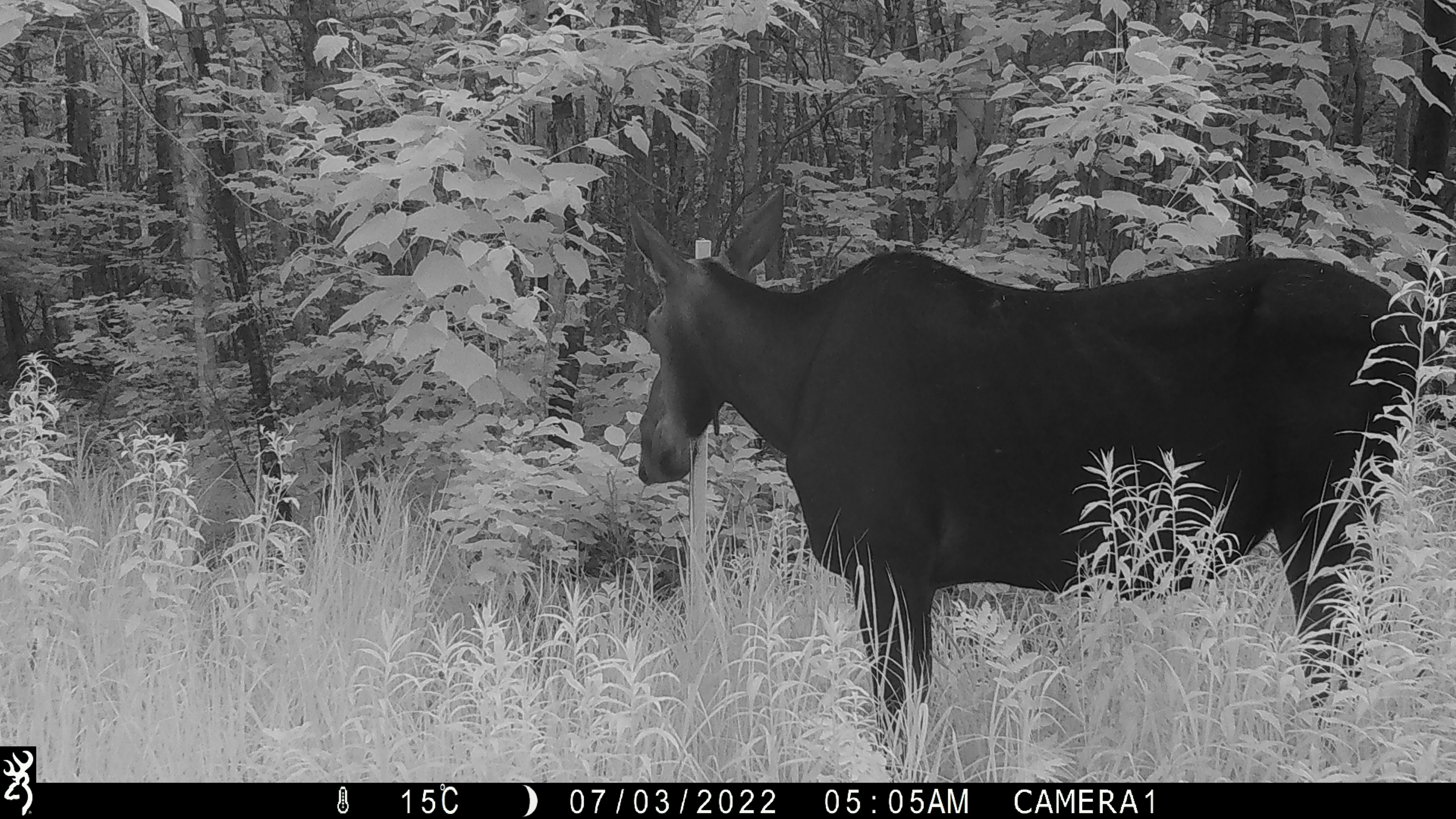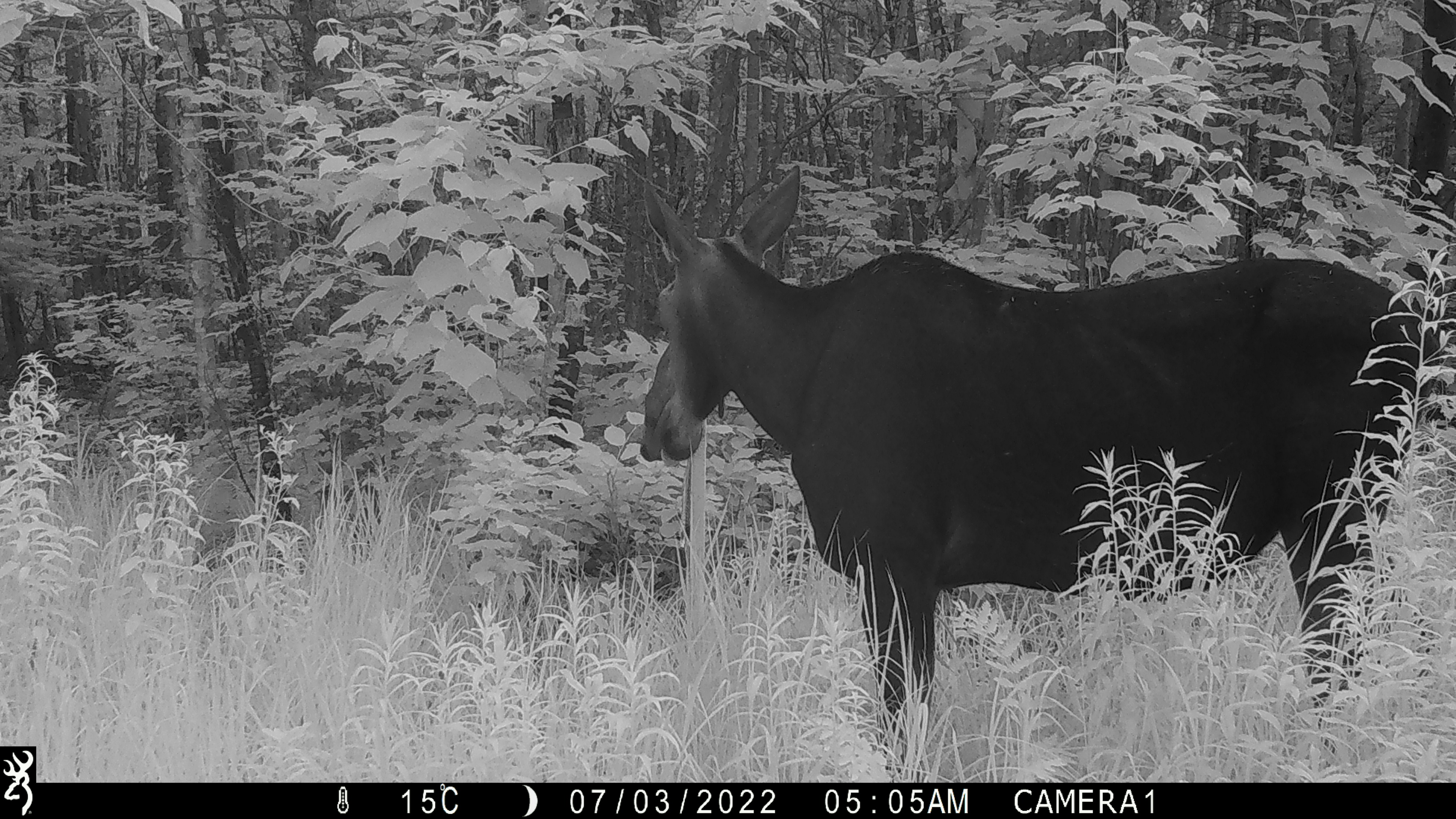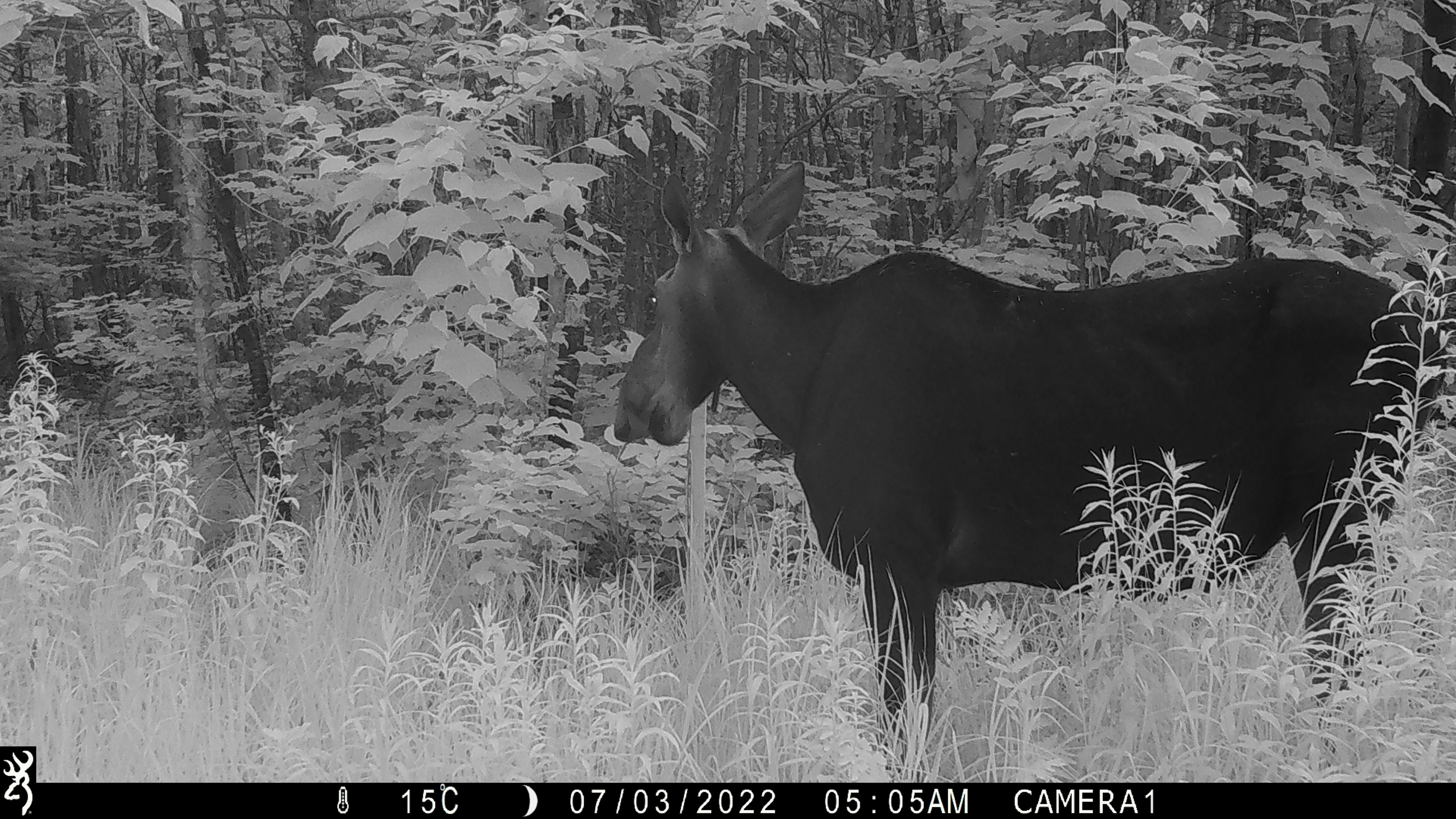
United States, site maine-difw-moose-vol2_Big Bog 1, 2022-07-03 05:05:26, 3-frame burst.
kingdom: Animalia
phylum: Chordata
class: Mammalia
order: Artiodactyla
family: Cervidae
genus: Alces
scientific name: Alces alces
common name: moose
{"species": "moose (Alces alces)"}